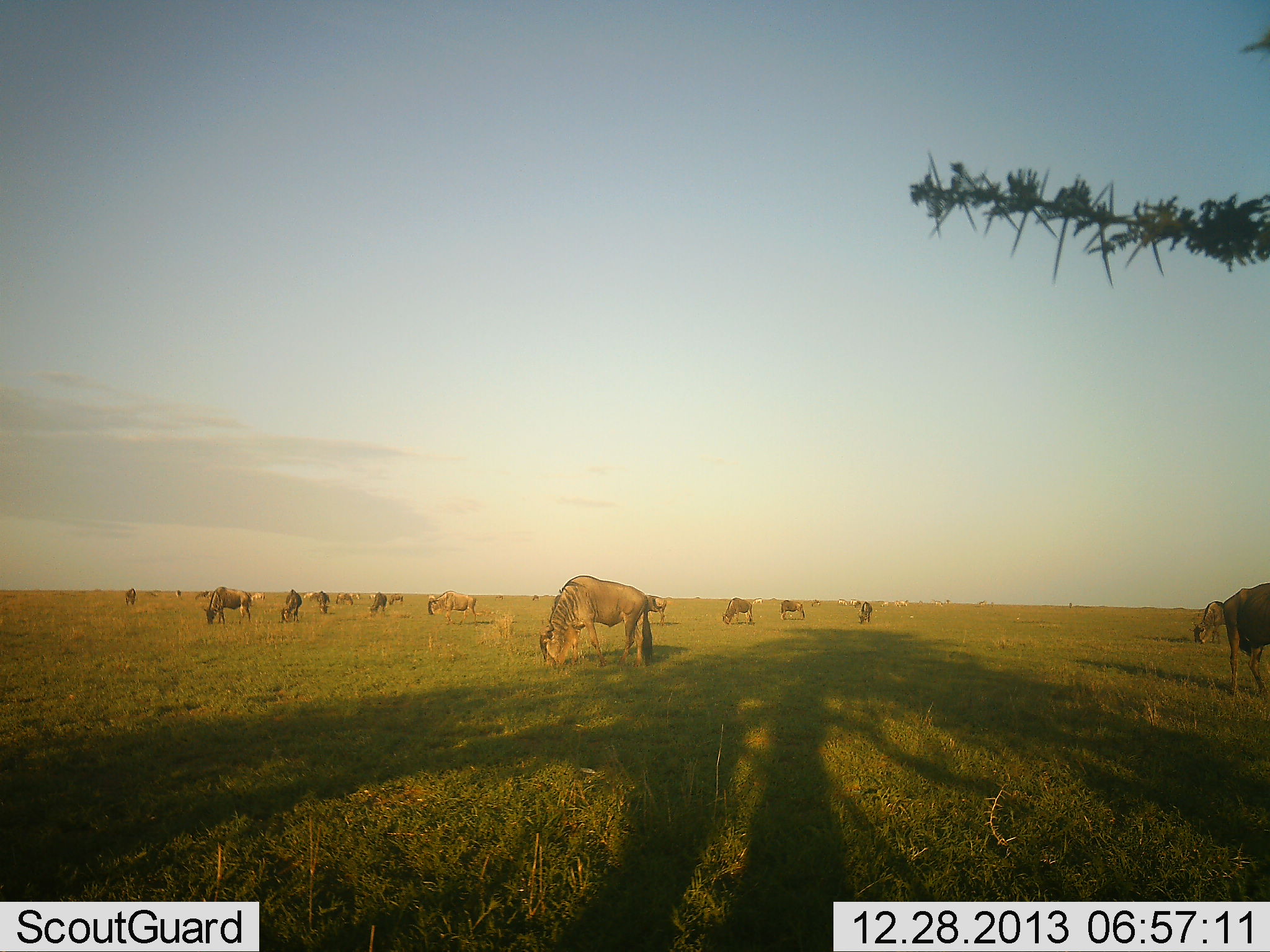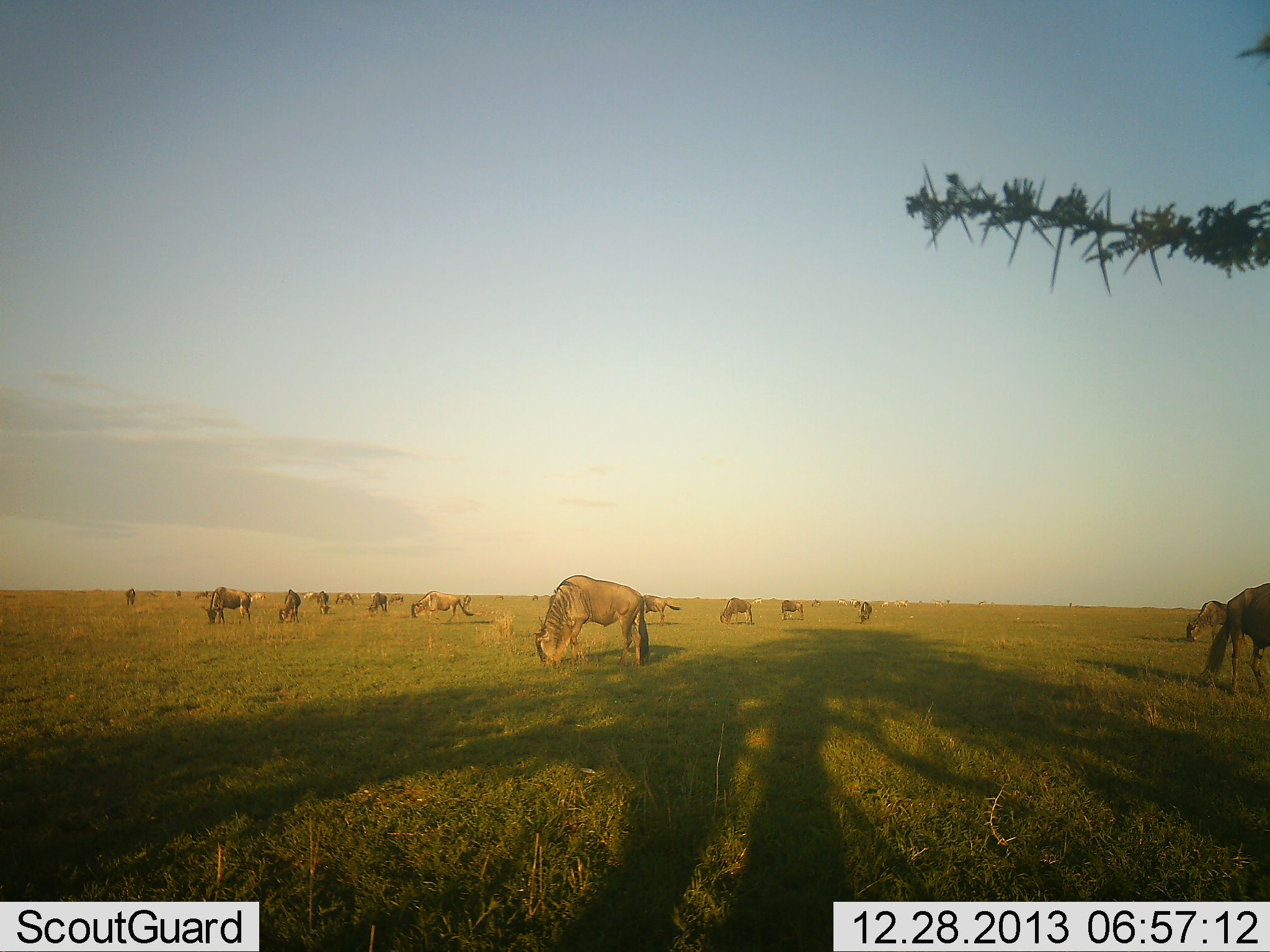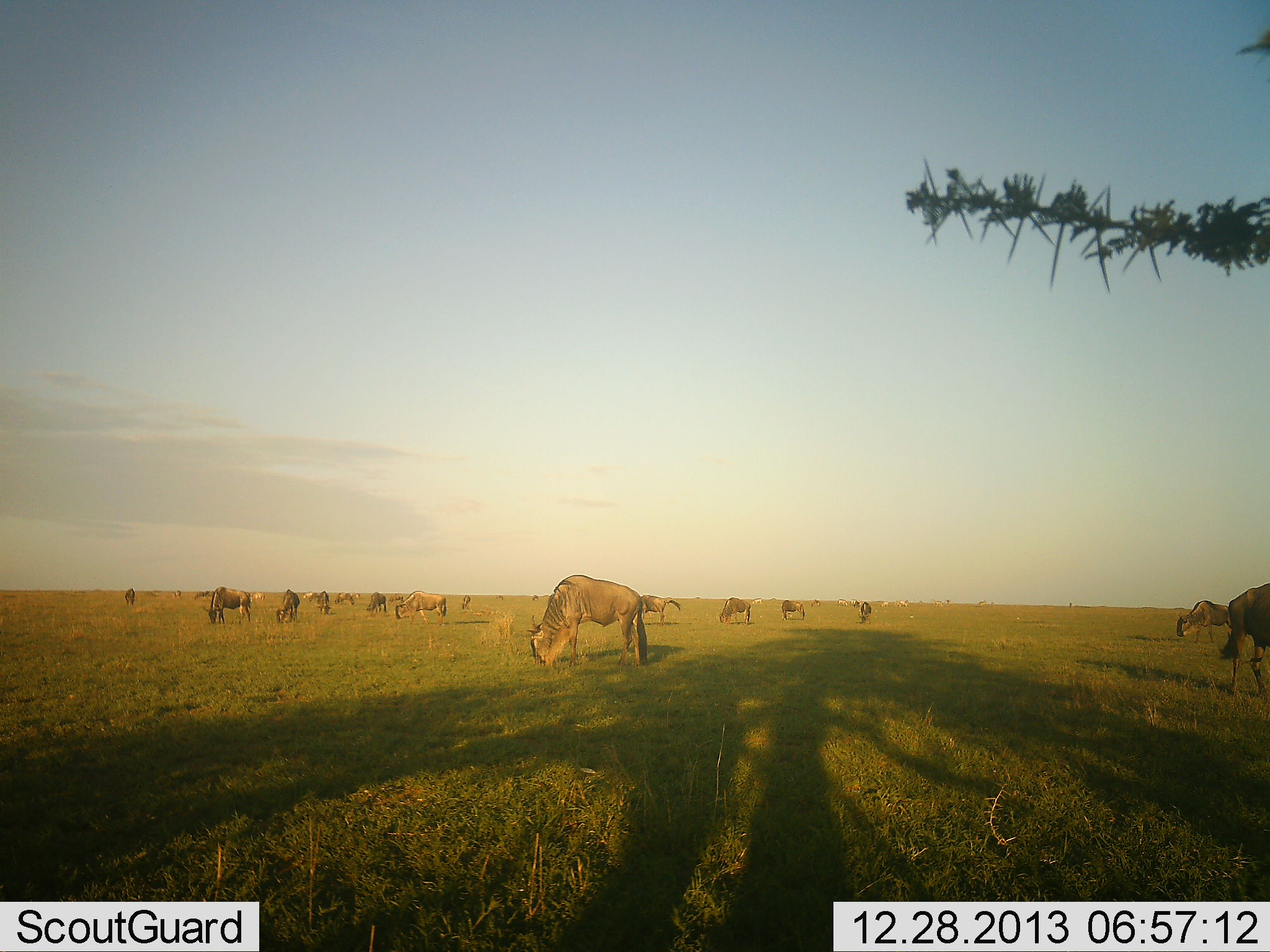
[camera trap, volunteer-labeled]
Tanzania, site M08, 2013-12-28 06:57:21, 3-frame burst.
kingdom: Animalia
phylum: Chordata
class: Mammalia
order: Artiodactyla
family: Bovidae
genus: Connochaetes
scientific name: Connochaetes taurinus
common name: blue wildebeest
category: wildebeest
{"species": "wildebeest (blue wildebeest) (Connochaetes taurinus)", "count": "11-50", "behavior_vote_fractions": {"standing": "50%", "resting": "0%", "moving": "10%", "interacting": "0%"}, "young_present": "0%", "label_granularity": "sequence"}